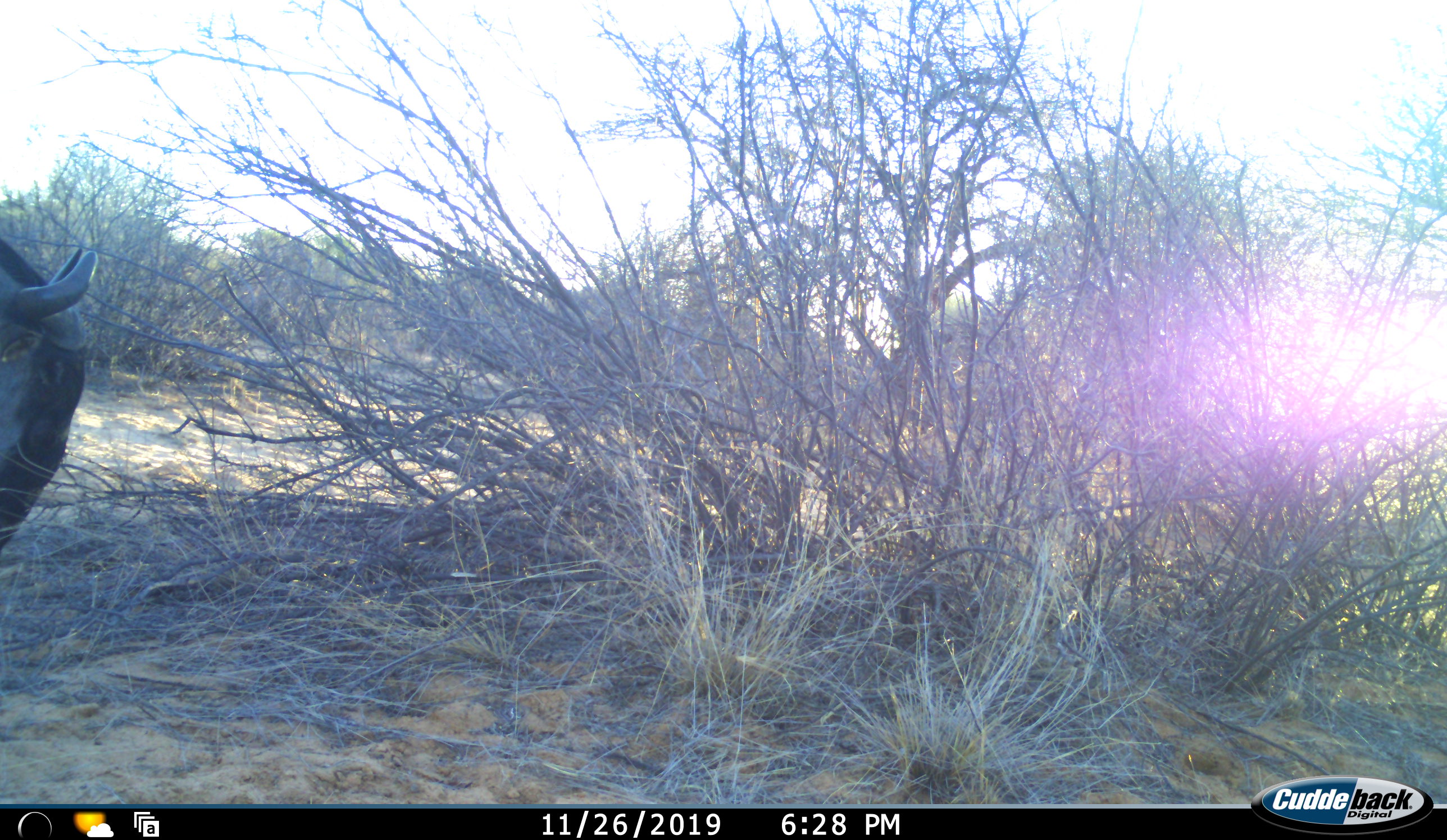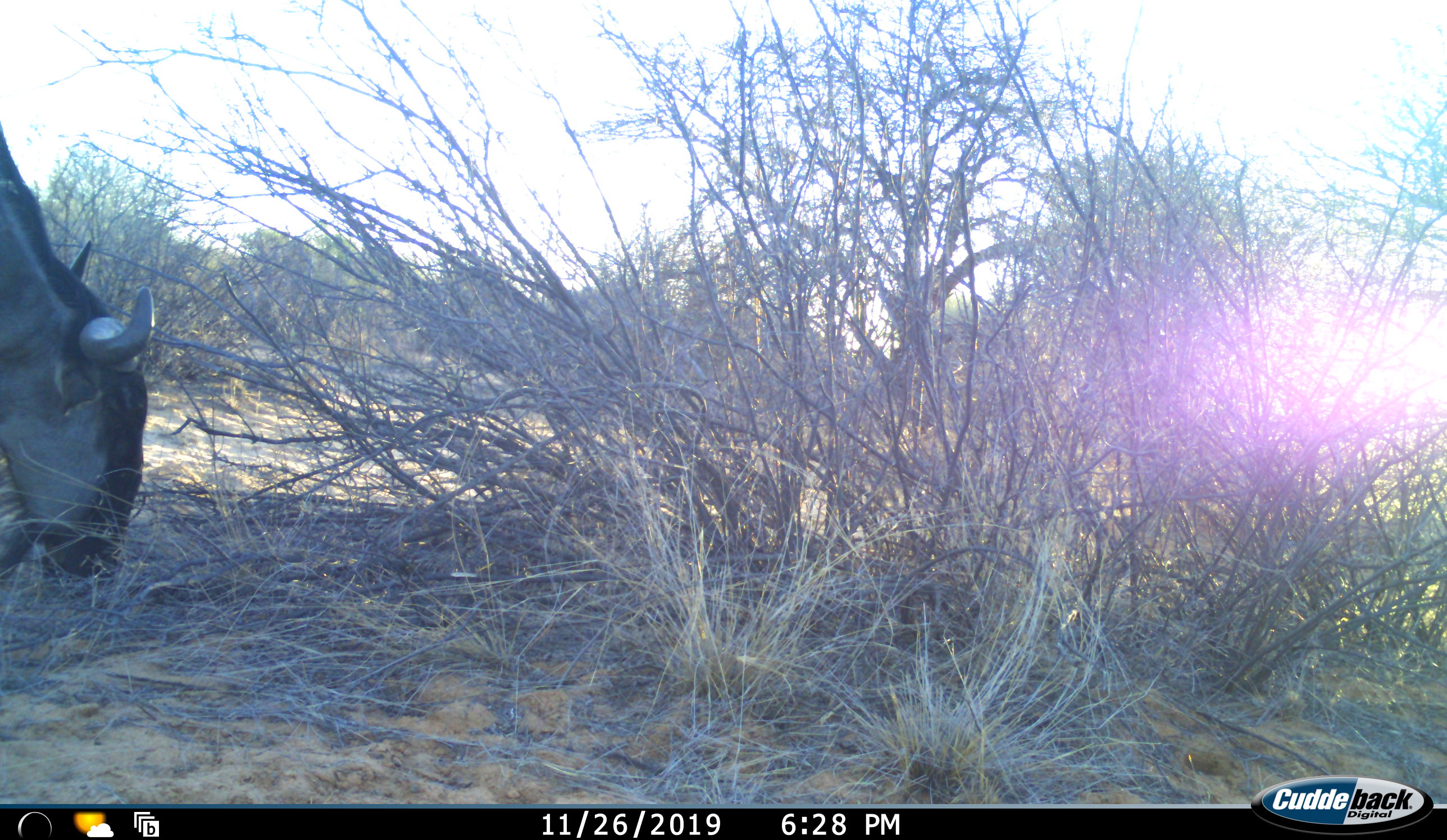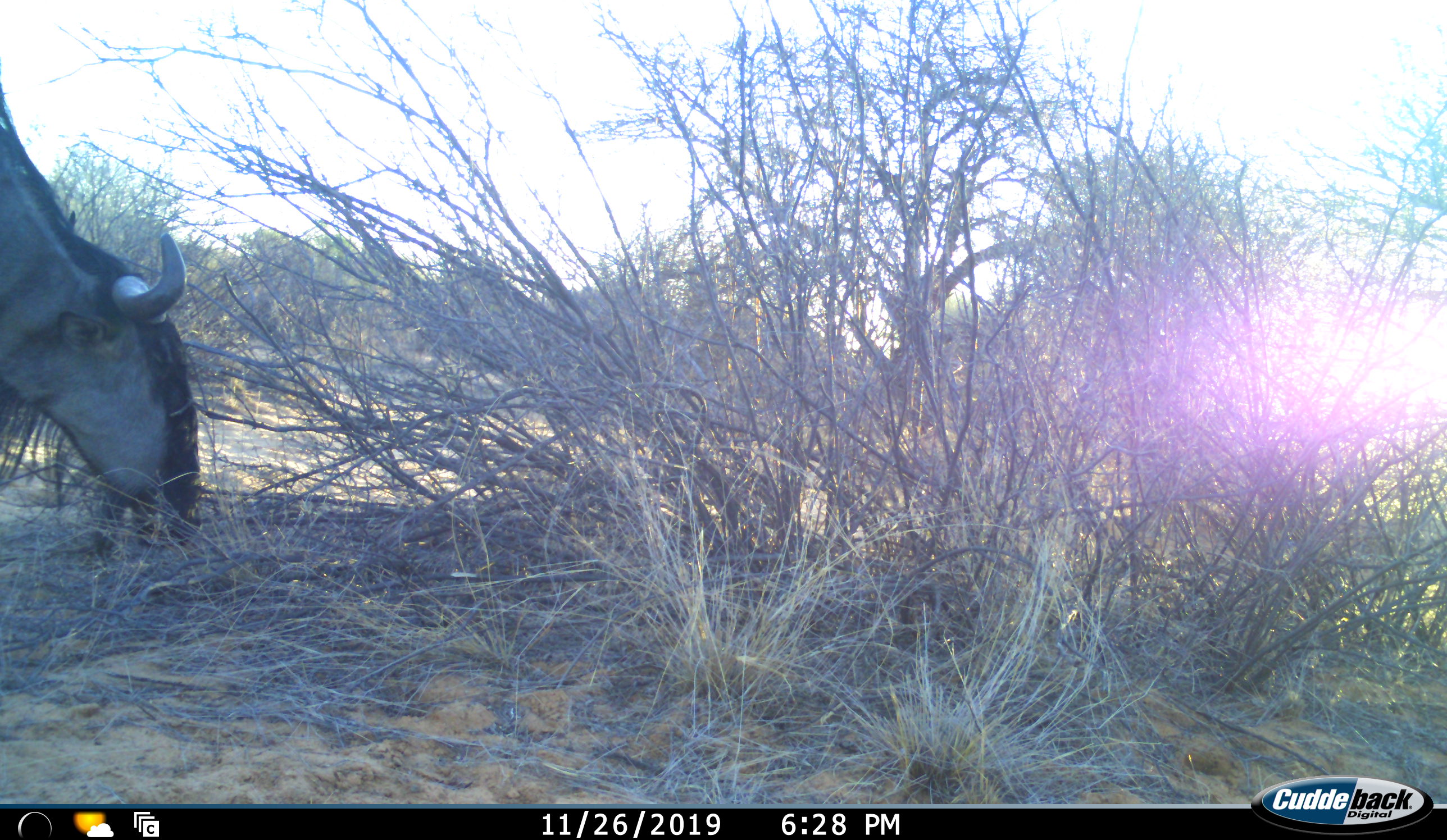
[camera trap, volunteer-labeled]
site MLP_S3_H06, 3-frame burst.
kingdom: Animalia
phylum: Chordata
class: Mammalia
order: Artiodactyla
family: Bovidae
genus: Connochaetes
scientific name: Connochaetes taurinus taurinus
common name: blue wildebeest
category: wildebeestblue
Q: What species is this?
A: Wildebeestblue (blue wildebeest) (Connochaetes taurinus taurinus).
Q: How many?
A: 1.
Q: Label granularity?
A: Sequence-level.